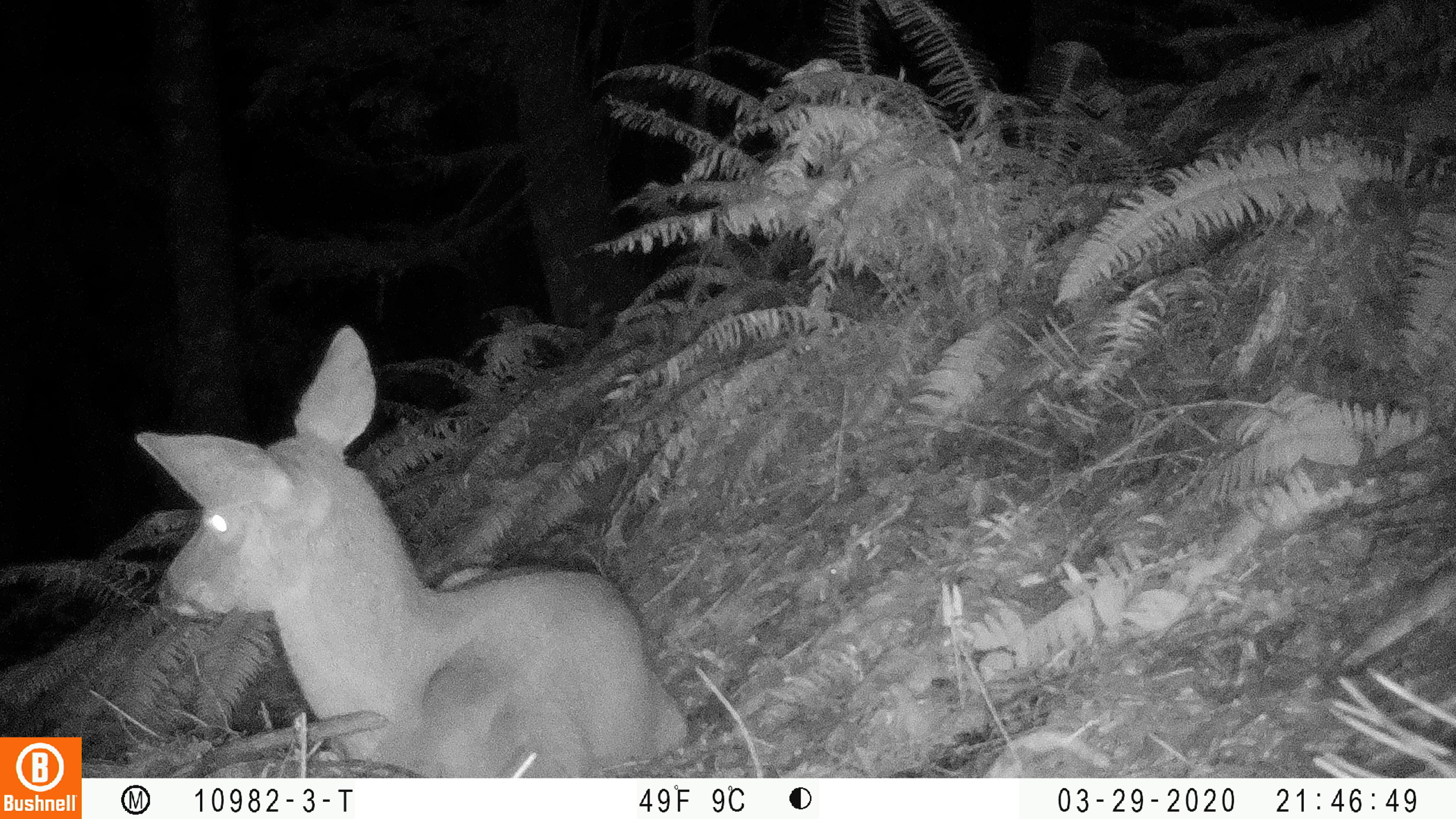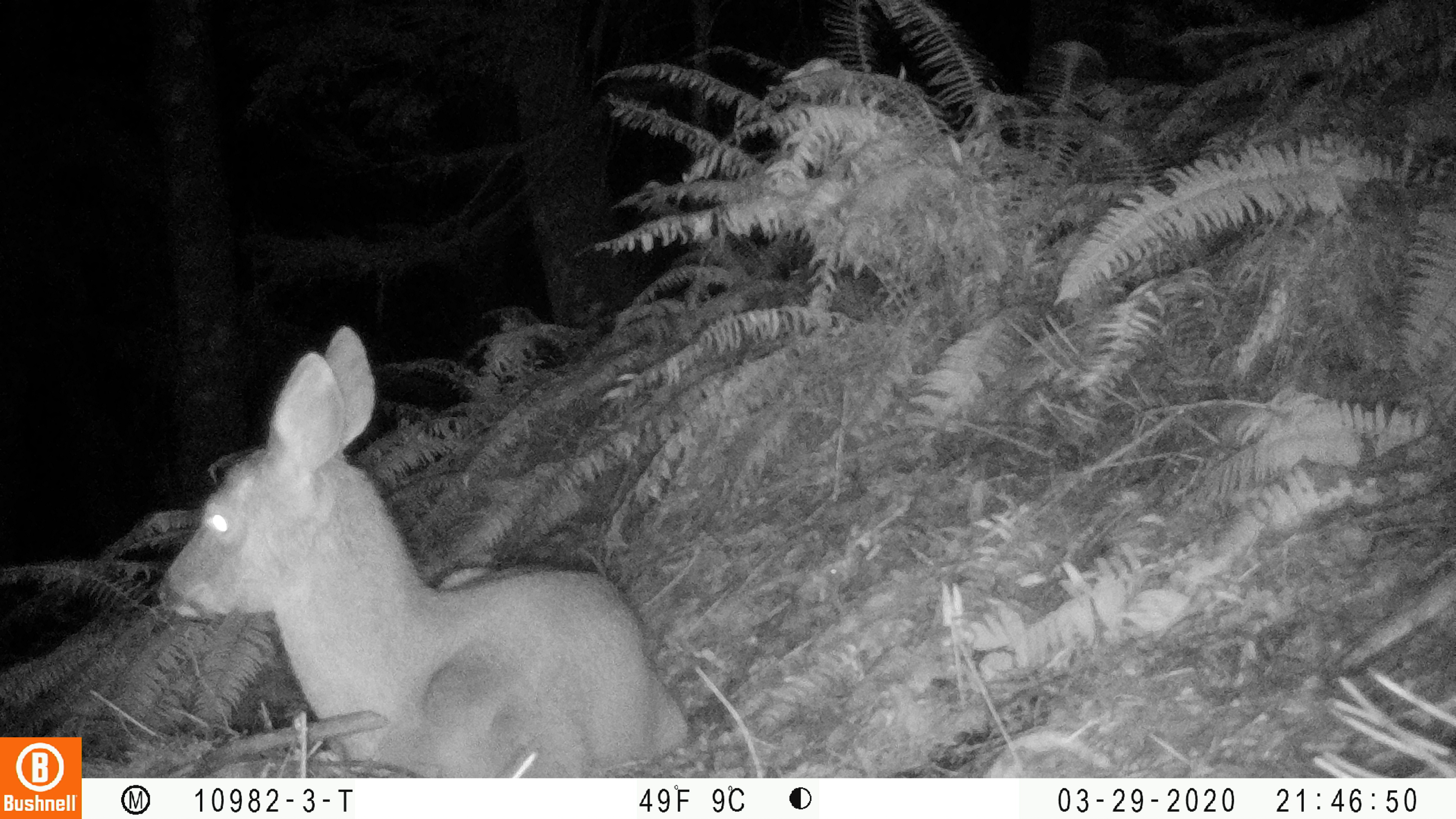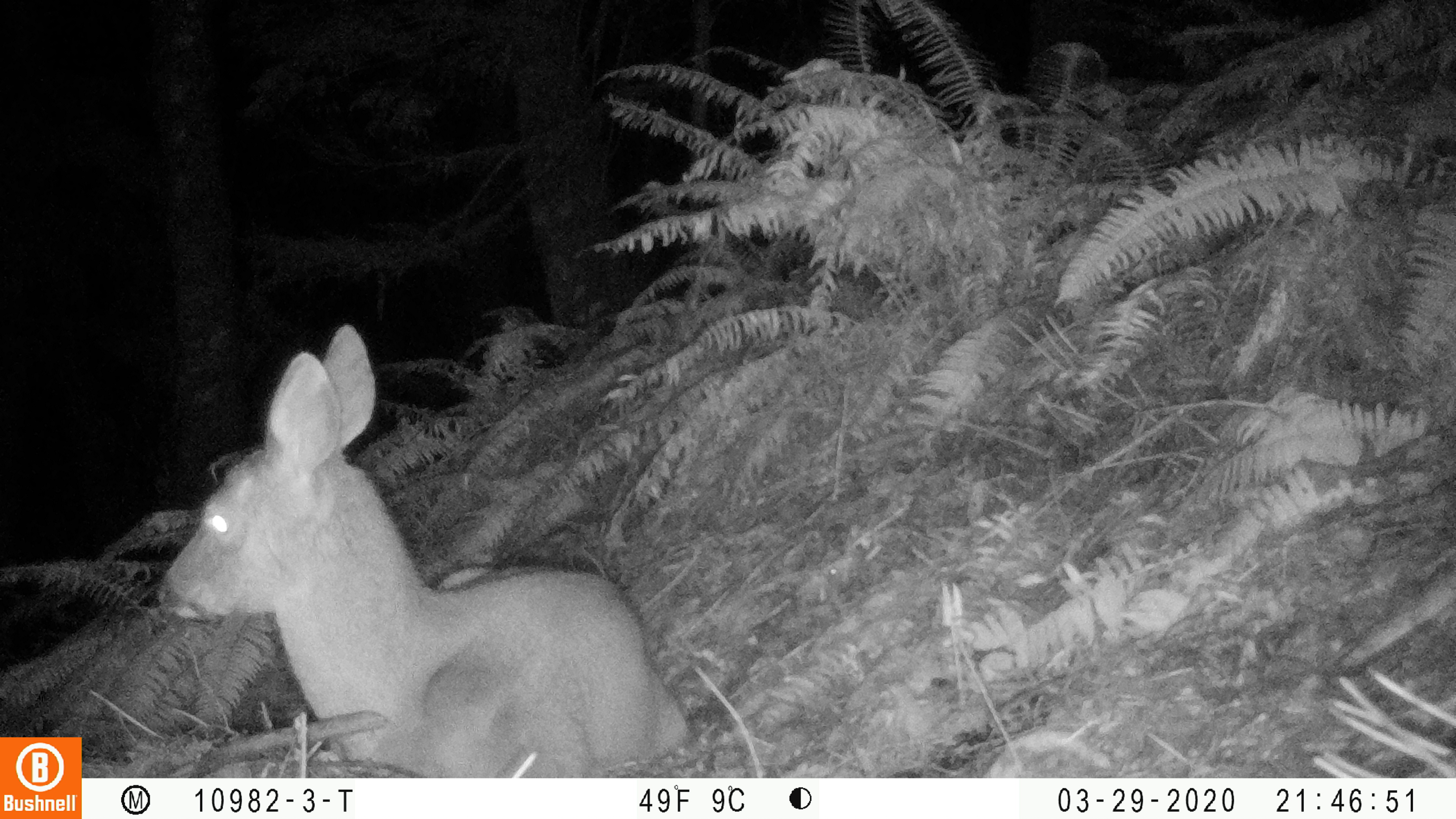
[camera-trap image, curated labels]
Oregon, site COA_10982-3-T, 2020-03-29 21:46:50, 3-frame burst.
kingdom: Animalia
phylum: Chordata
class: Mammalia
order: Artiodactyla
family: Cervidae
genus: Odocoileus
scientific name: Odocoileus hemionus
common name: black-tailed deer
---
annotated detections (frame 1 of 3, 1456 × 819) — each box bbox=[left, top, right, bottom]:
black-tailed deer: bbox=[126, 315, 692, 761]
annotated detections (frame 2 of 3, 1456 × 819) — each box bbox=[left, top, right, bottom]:
black-tailed deer: bbox=[143, 319, 698, 766]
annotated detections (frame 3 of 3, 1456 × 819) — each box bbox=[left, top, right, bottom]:
black-tailed deer: bbox=[143, 317, 690, 763]